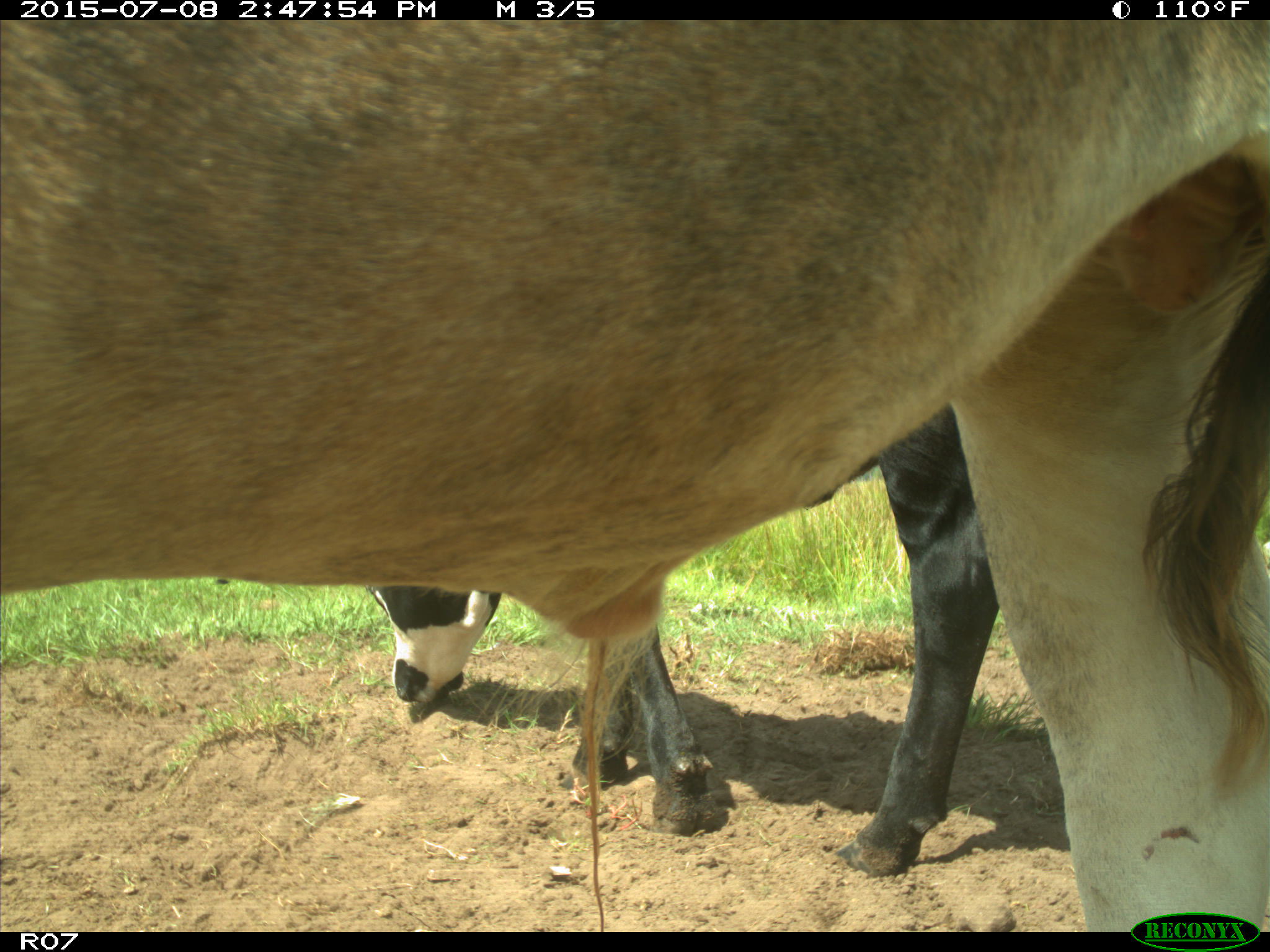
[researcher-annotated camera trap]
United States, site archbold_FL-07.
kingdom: Animalia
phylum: Chordata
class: Mammalia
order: Artiodactyla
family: Bovidae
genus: Bos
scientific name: Bos taurus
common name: domestic cow